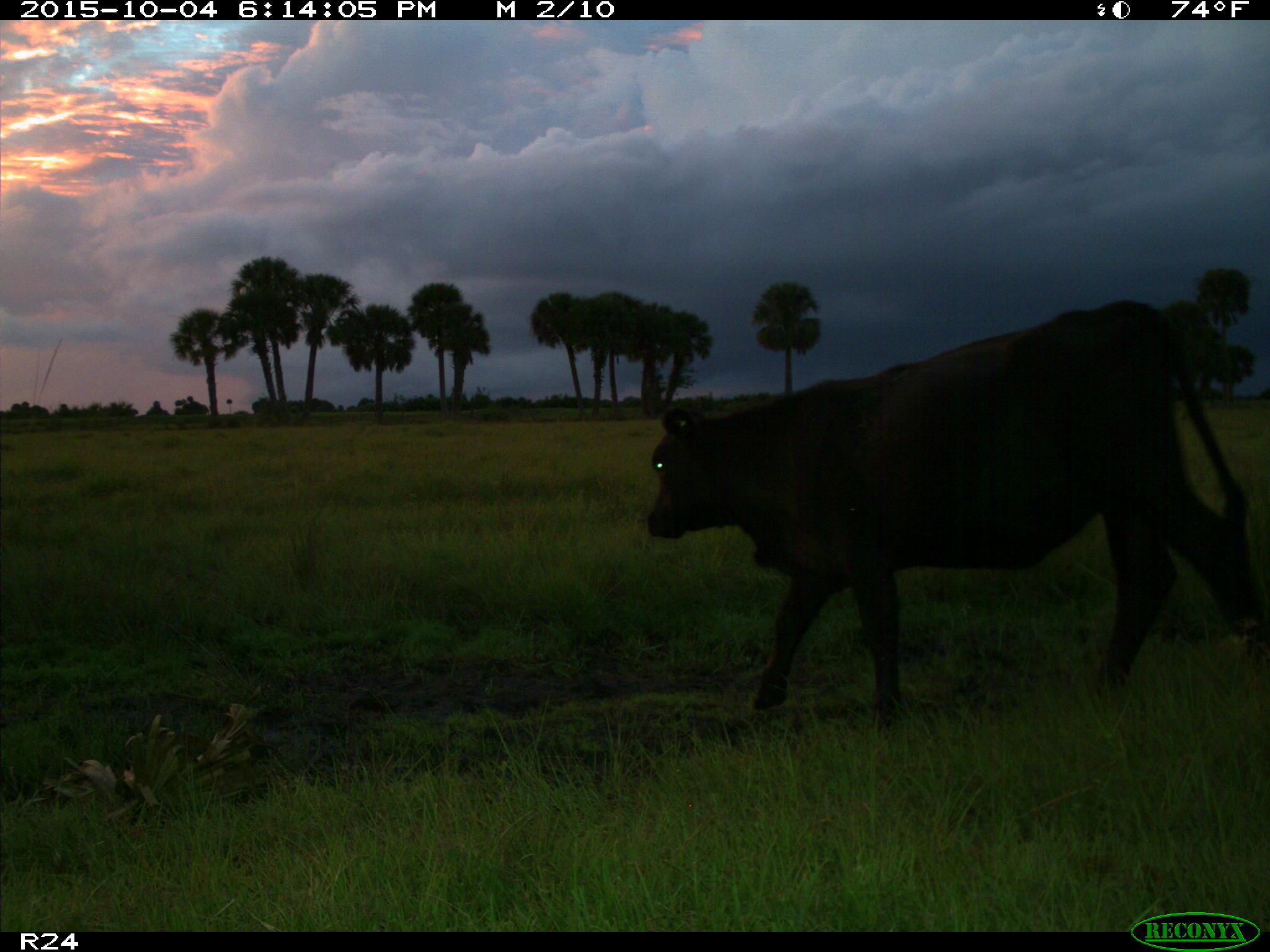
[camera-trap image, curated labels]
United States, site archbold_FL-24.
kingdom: Animalia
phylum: Chordata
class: Mammalia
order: Artiodactyla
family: Bovidae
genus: Bos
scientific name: Bos taurus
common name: domestic cow